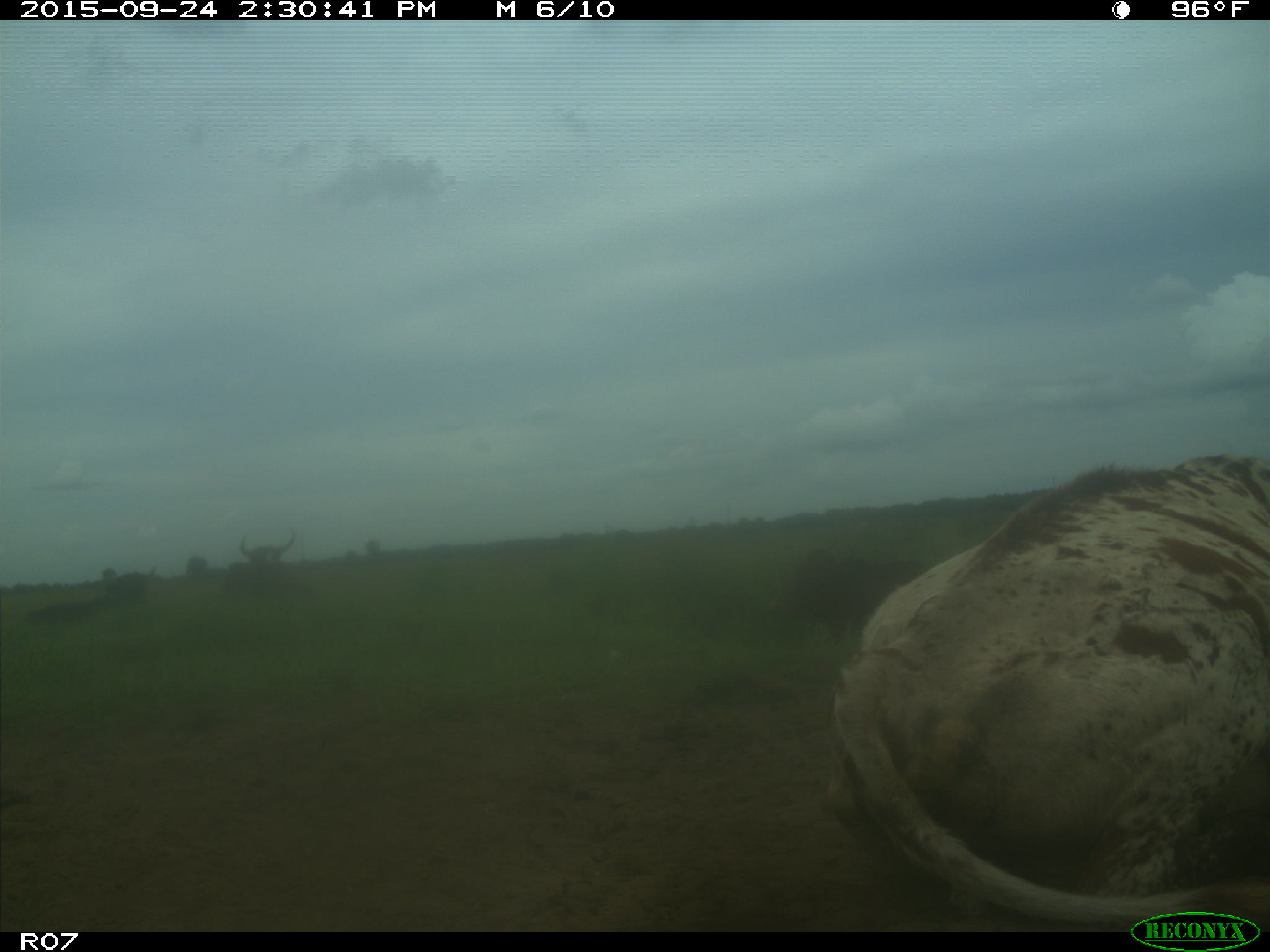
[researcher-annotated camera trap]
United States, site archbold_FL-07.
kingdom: Animalia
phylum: Chordata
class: Mammalia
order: Artiodactyla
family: Bovidae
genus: Bos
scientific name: Bos taurus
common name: domestic cow